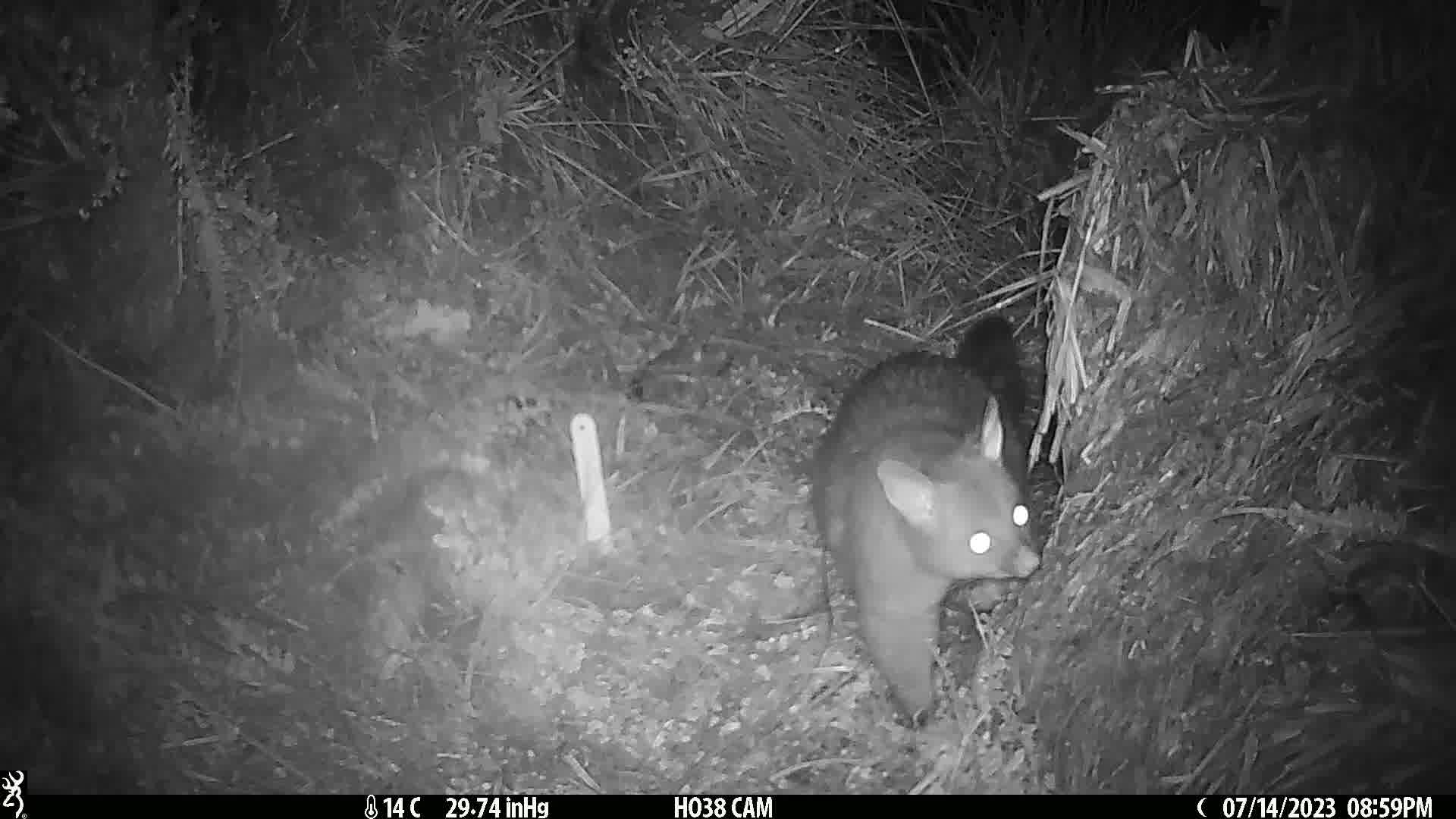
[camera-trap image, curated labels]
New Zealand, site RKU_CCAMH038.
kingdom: Animalia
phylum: Chordata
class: Mammalia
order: Diprotodontia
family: Phalangeridae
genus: Trichosurus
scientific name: Trichosurus vulpecula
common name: common brushtail possum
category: possum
Possum (common brushtail possum) (Trichosurus vulpecula).